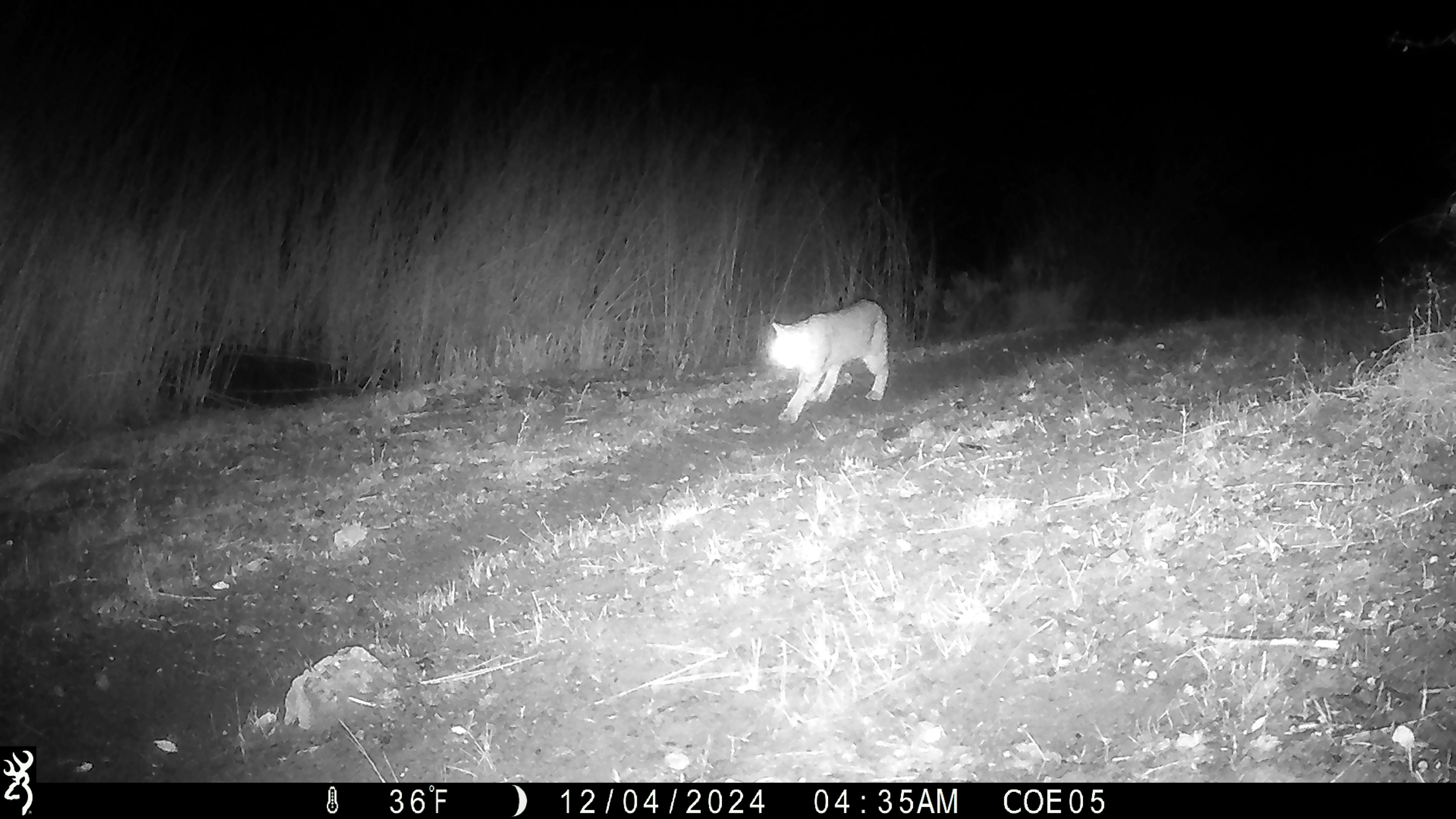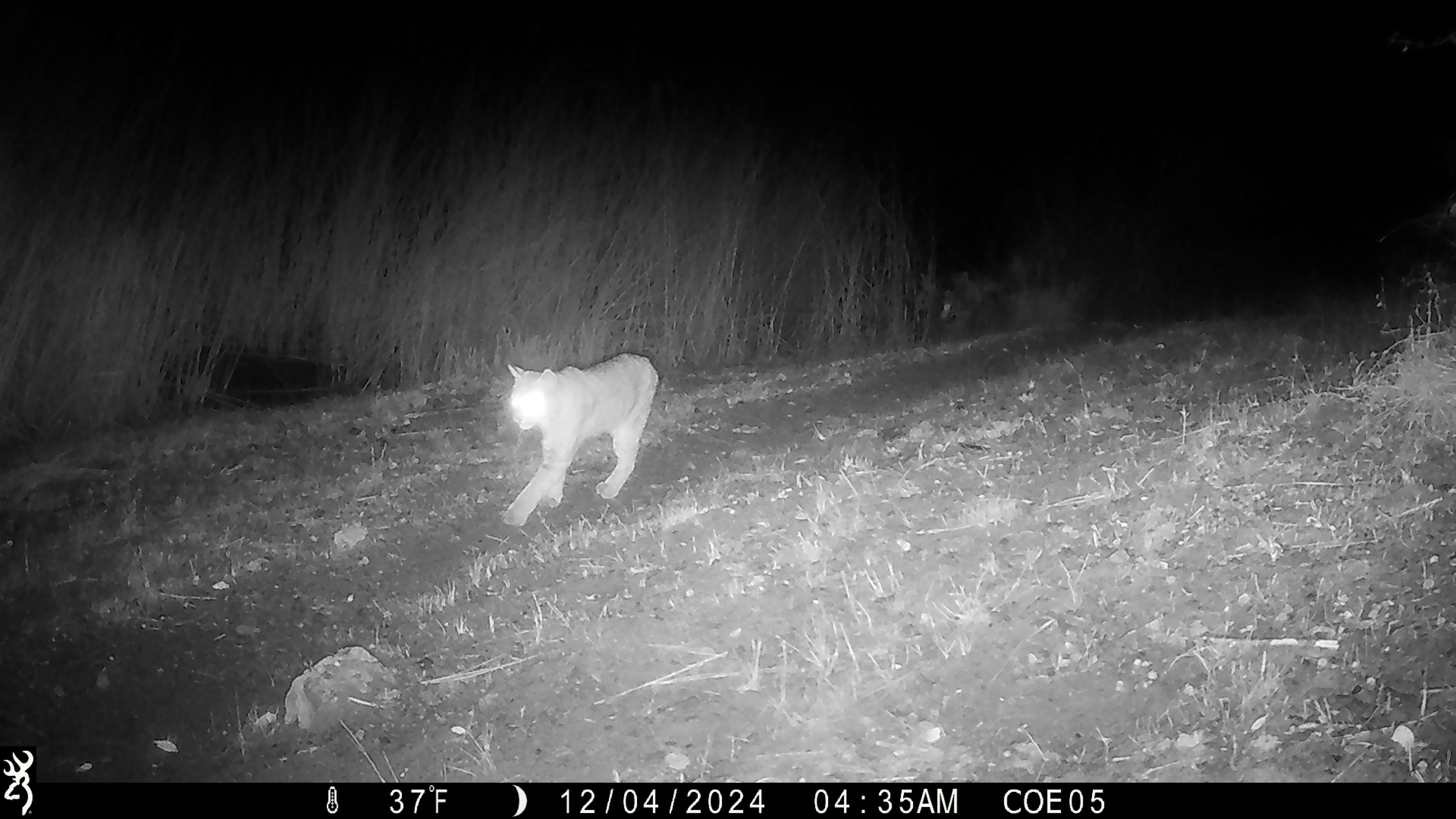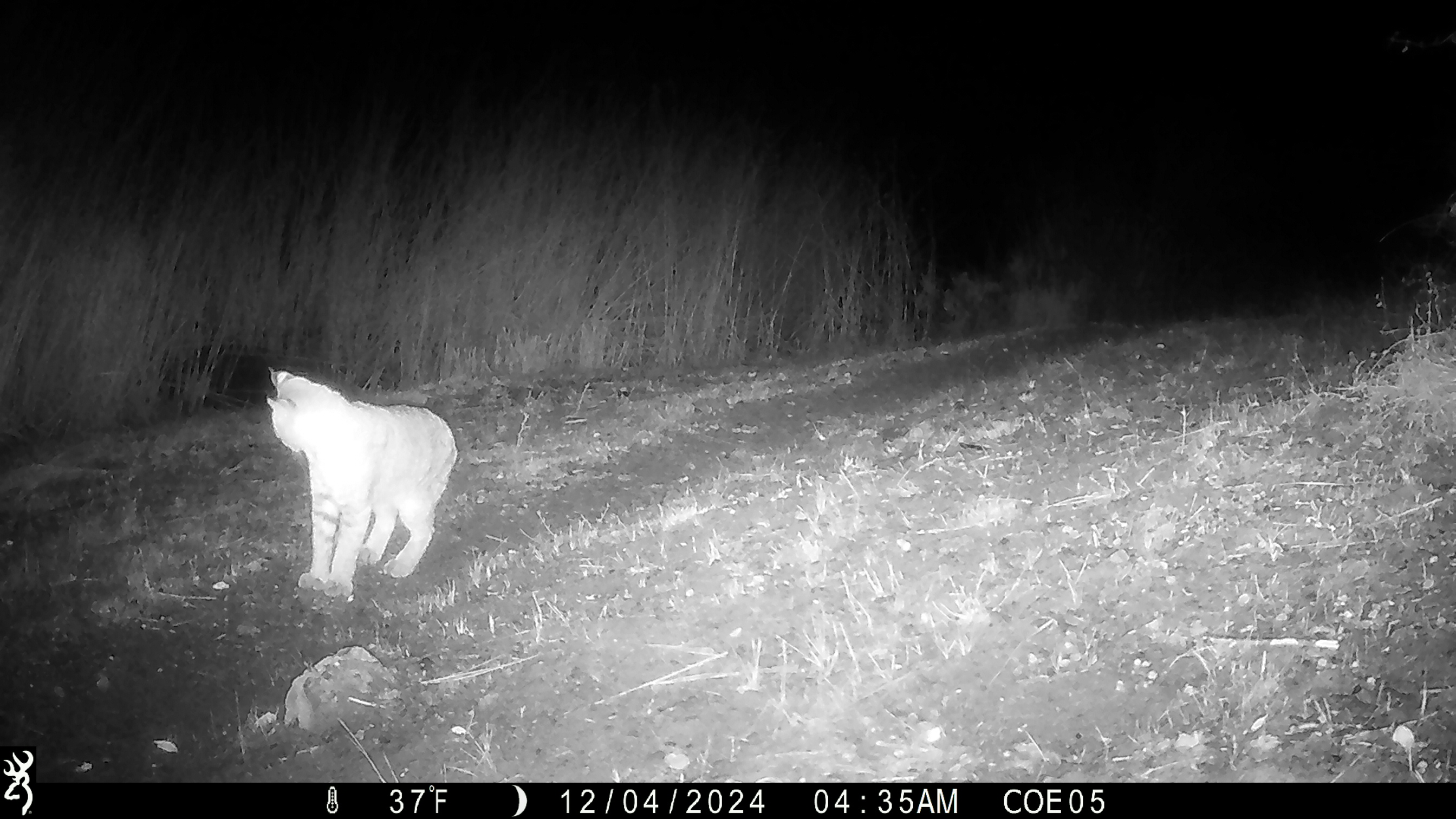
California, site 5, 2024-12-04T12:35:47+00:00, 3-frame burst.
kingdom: Animalia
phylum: Chordata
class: Mammalia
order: Carnivora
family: Felidae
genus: Lynx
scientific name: Lynx rufus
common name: bobcat